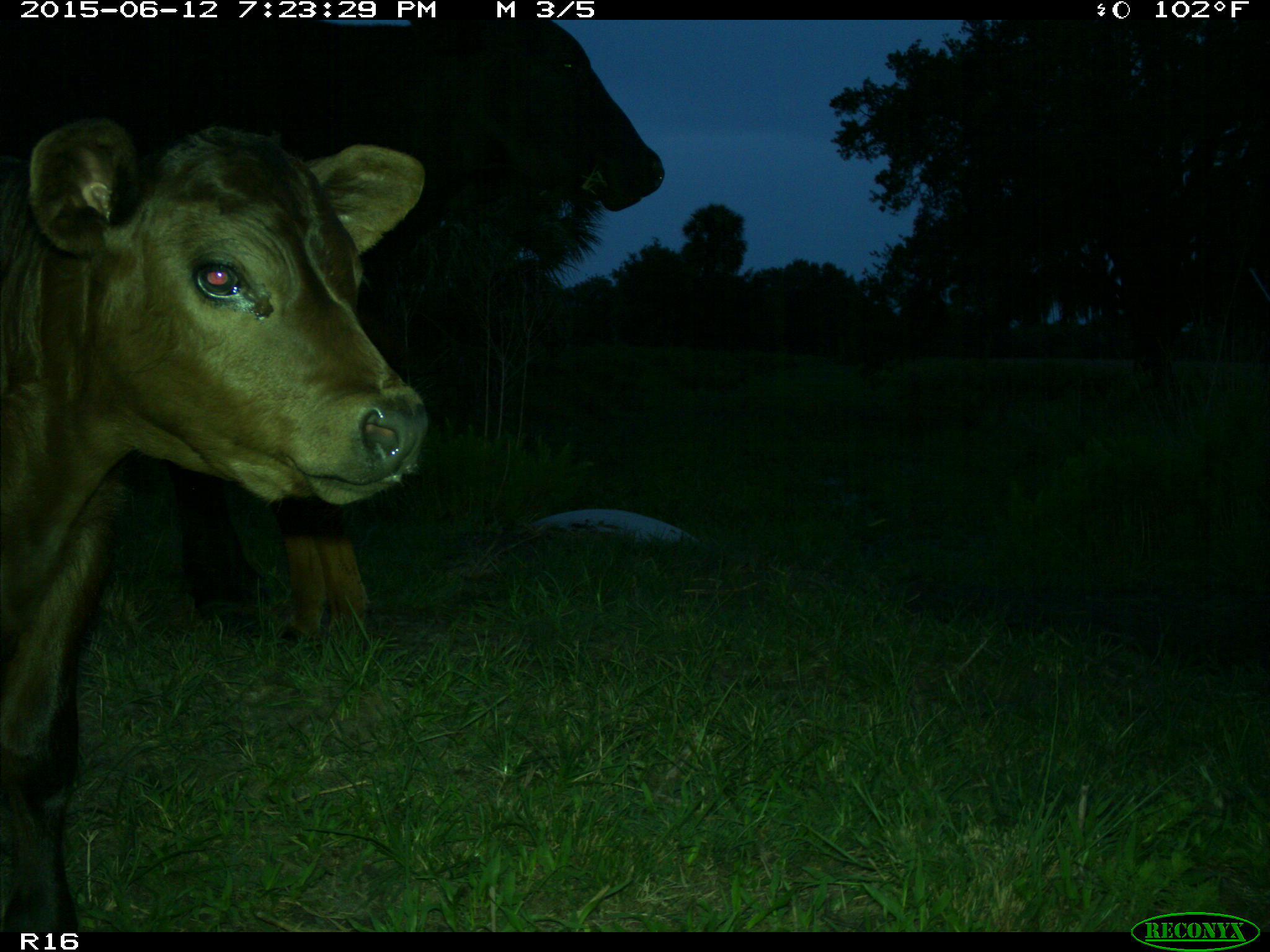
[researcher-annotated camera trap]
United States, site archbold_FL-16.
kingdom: Animalia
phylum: Chordata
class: Mammalia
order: Artiodactyla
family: Bovidae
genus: Bos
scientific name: Bos taurus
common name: domestic cow